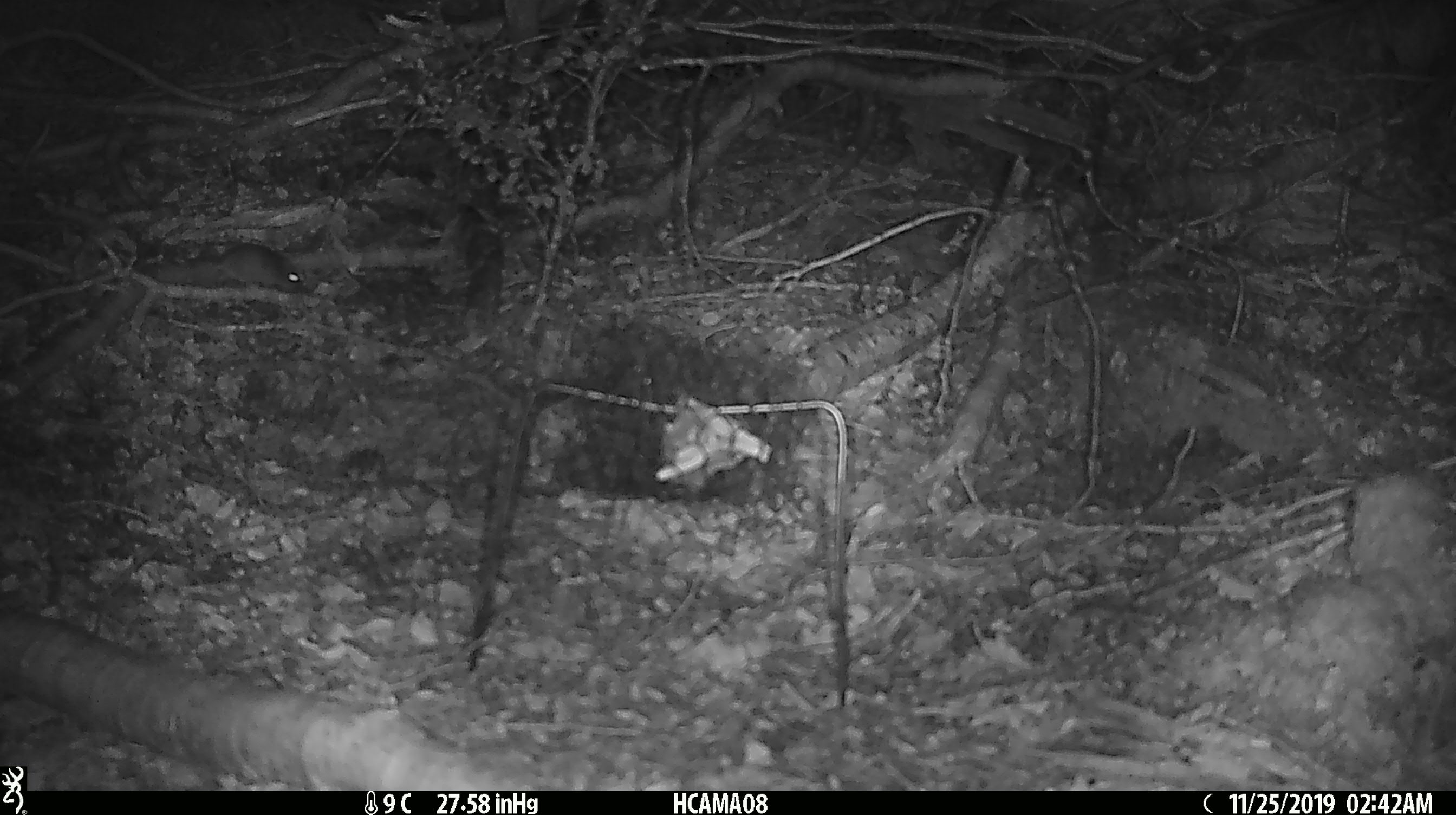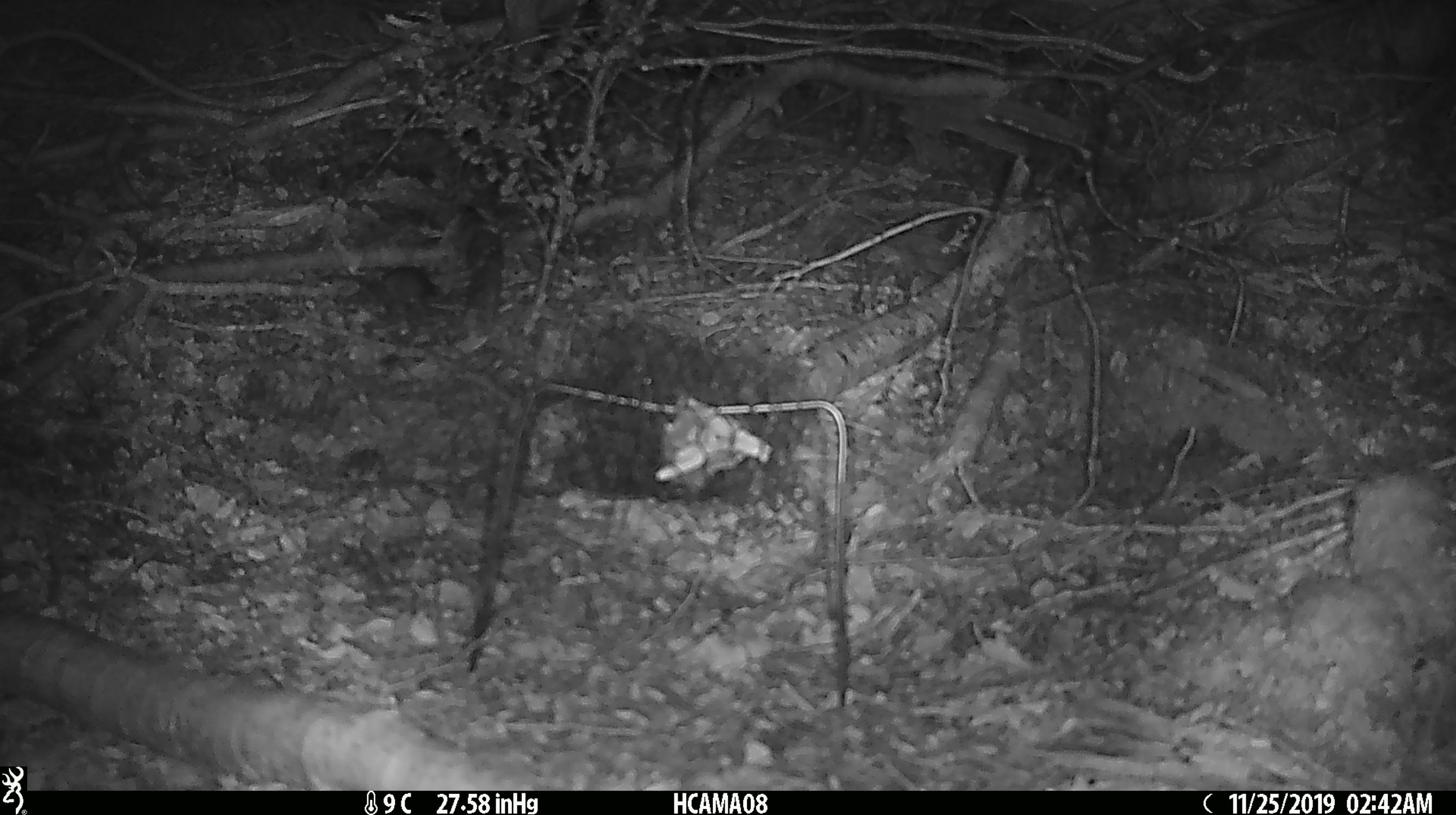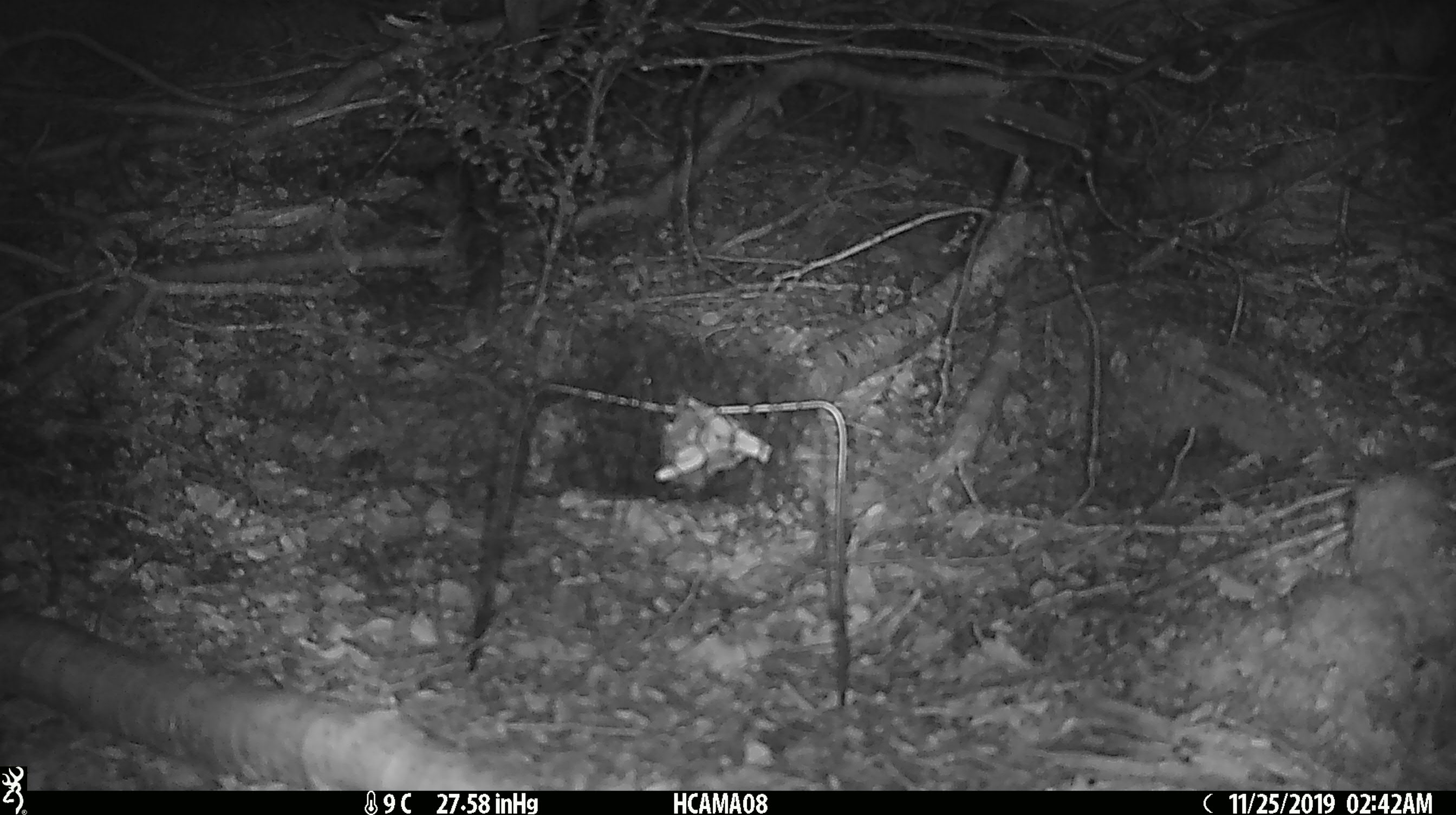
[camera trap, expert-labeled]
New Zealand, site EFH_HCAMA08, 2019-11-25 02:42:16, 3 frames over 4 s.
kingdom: Animalia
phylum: Chordata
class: Mammalia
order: Rodentia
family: Muridae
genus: Mus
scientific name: Mus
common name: mouse